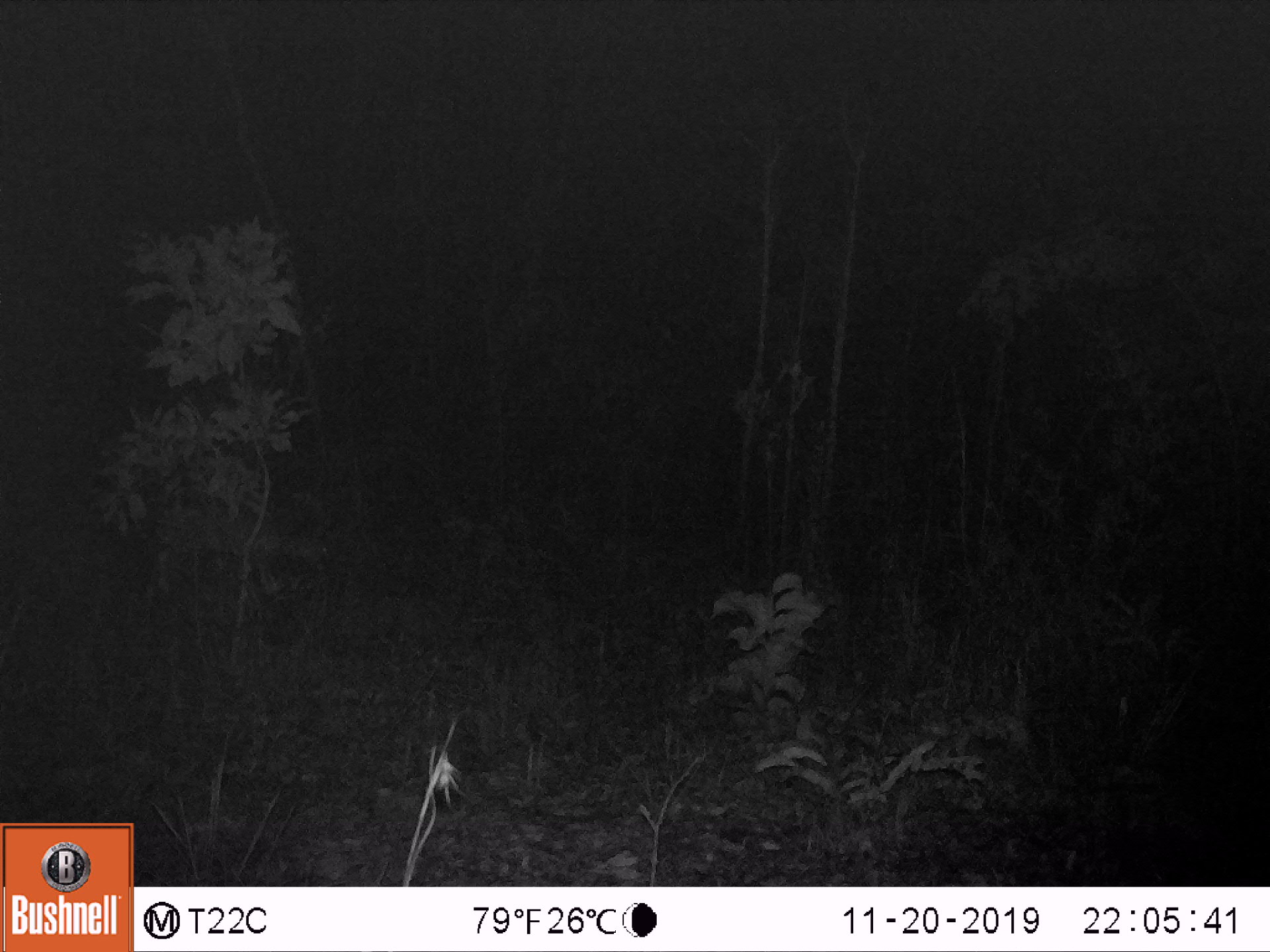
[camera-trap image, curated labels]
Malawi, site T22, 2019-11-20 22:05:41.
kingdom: Animalia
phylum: Chordata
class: Mammalia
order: Artiodactyla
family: Bovidae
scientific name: Antilopinae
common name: small antelope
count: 1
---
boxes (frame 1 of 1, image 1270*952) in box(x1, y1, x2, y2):
small antelope: box(135, 484, 337, 606)